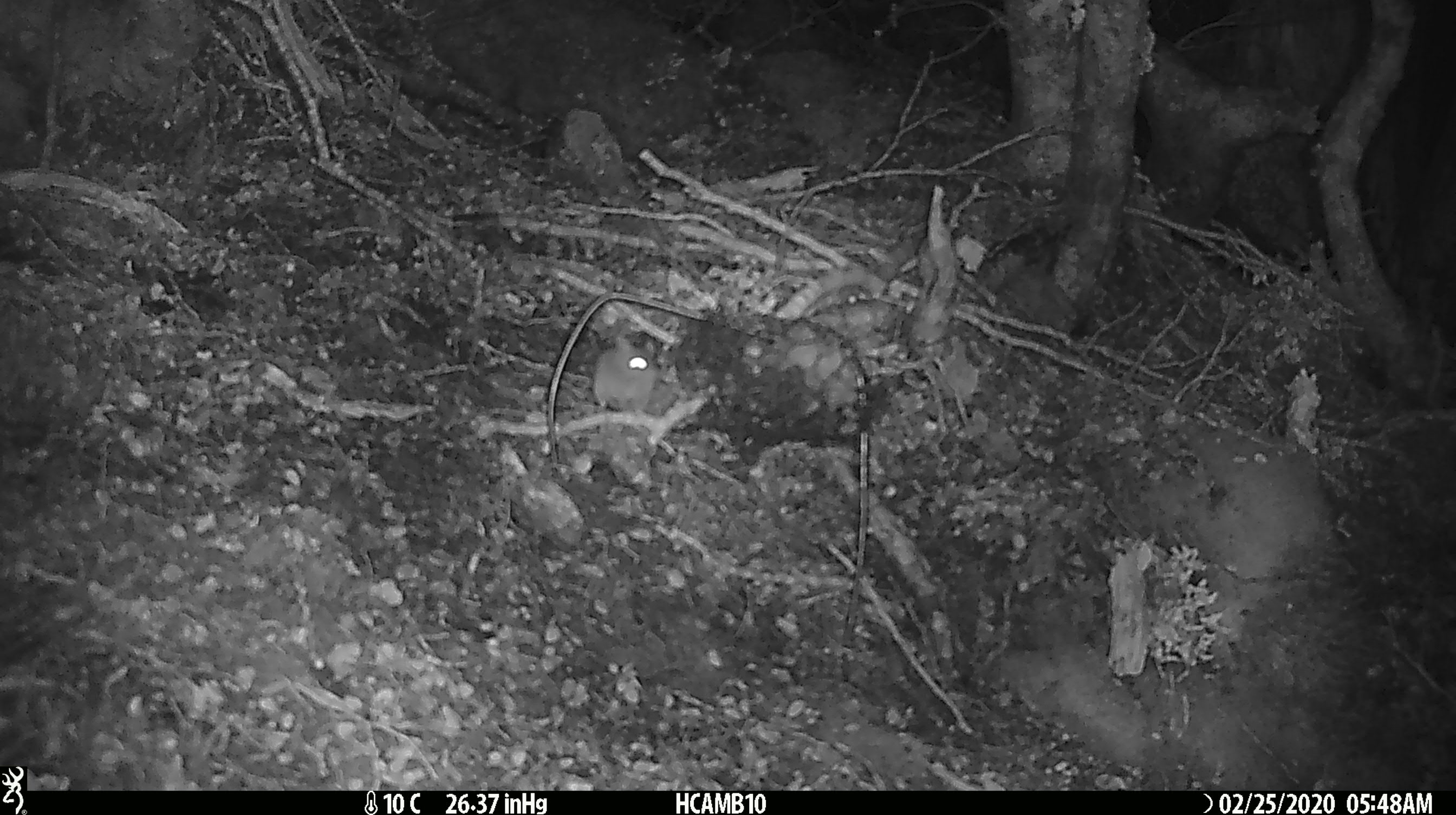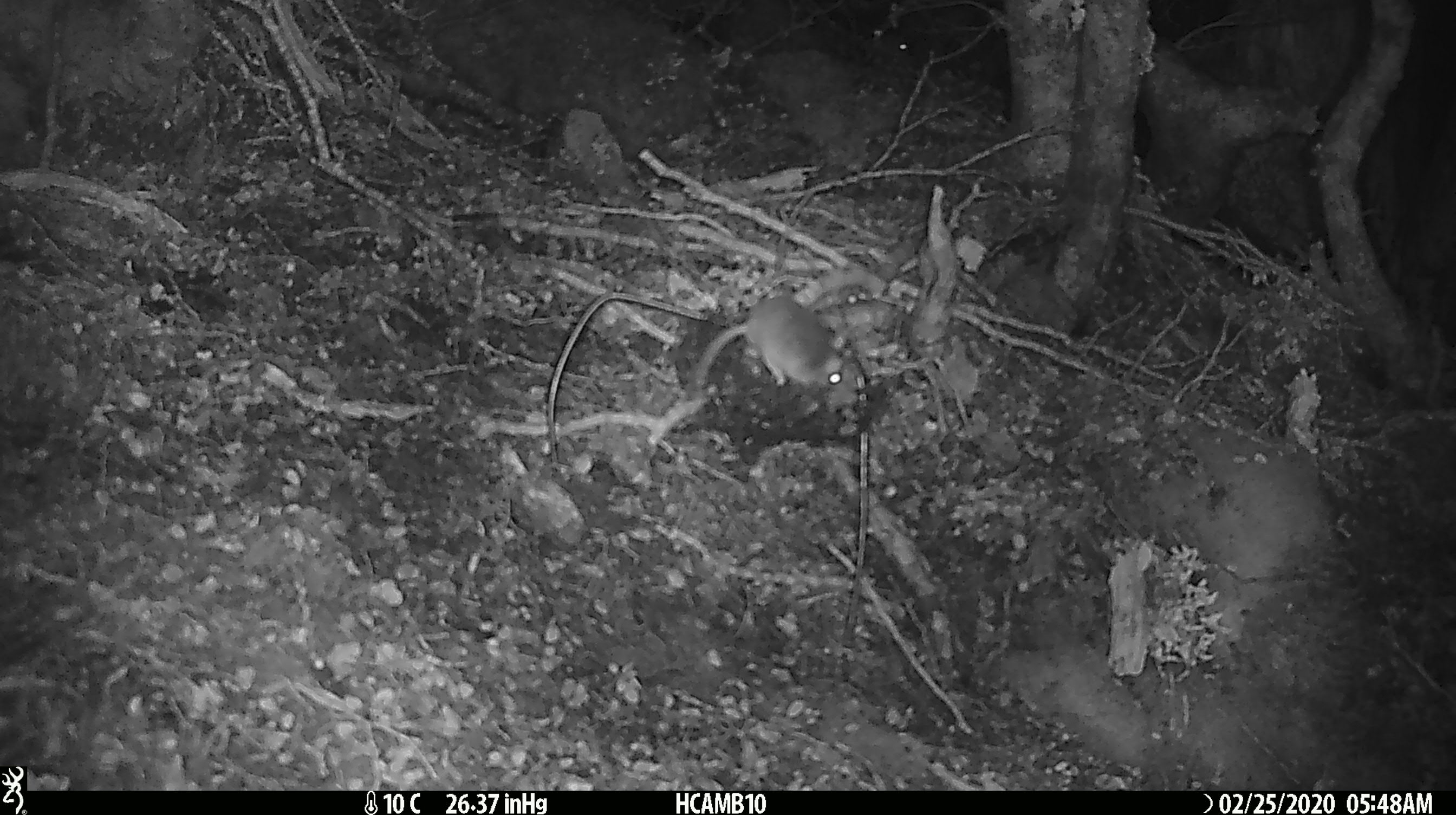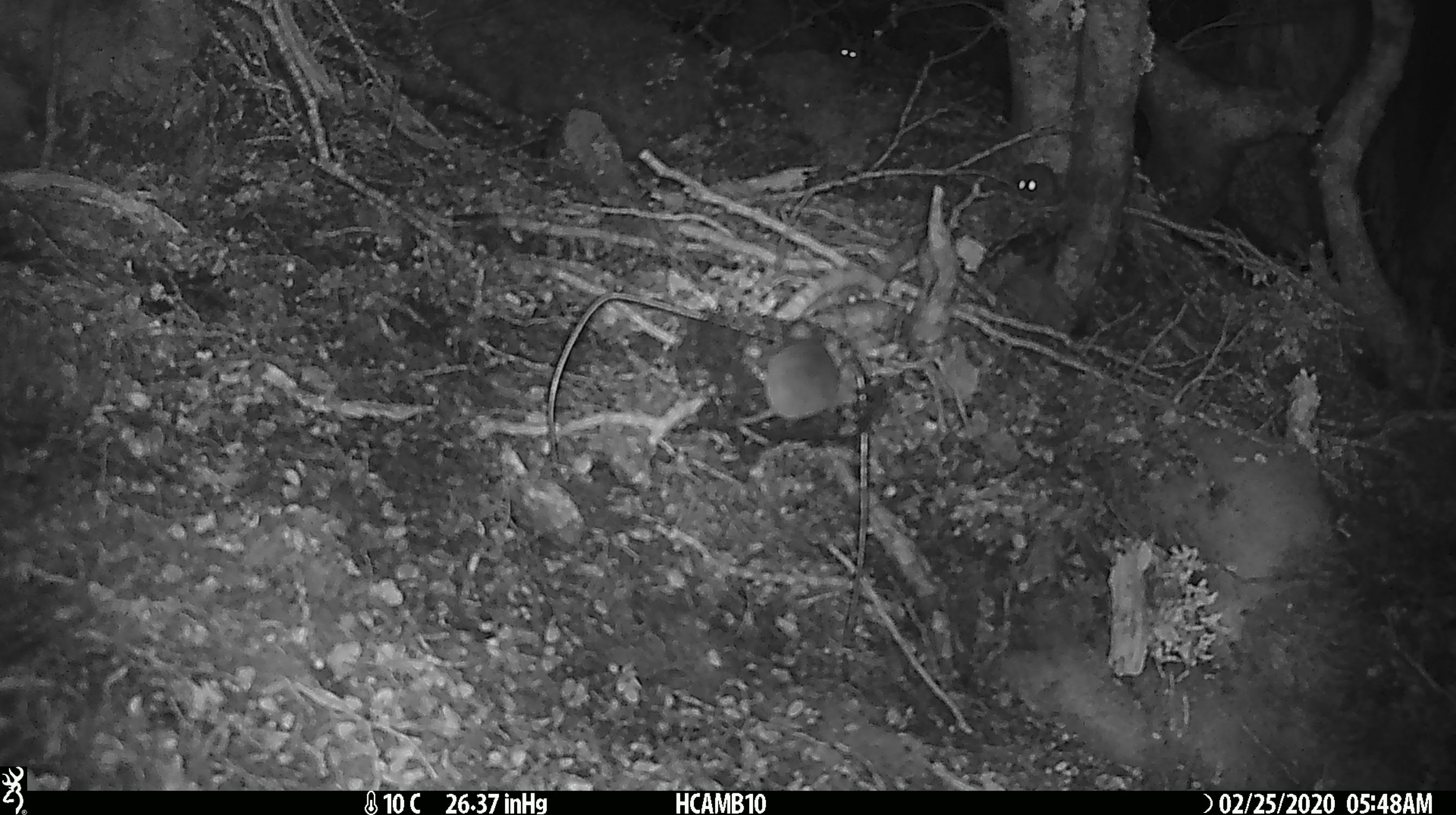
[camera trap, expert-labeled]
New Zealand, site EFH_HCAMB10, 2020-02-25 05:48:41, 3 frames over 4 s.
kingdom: Animalia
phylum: Chordata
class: Mammalia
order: Rodentia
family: Muridae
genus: Mus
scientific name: Mus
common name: mouse